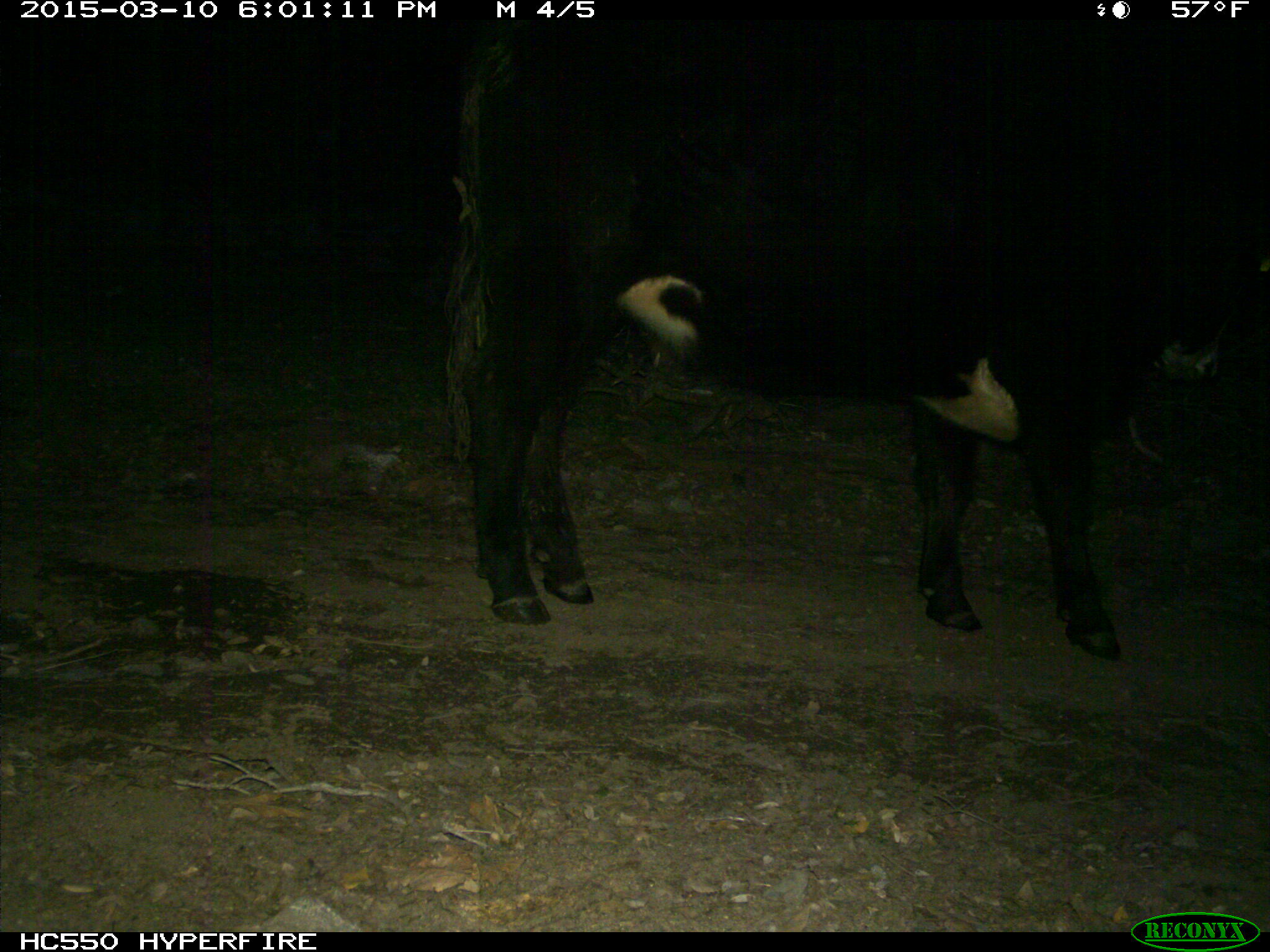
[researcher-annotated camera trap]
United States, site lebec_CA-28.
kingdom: Animalia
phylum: Chordata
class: Mammalia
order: Artiodactyla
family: Bovidae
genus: Bos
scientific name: Bos taurus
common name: domestic cow